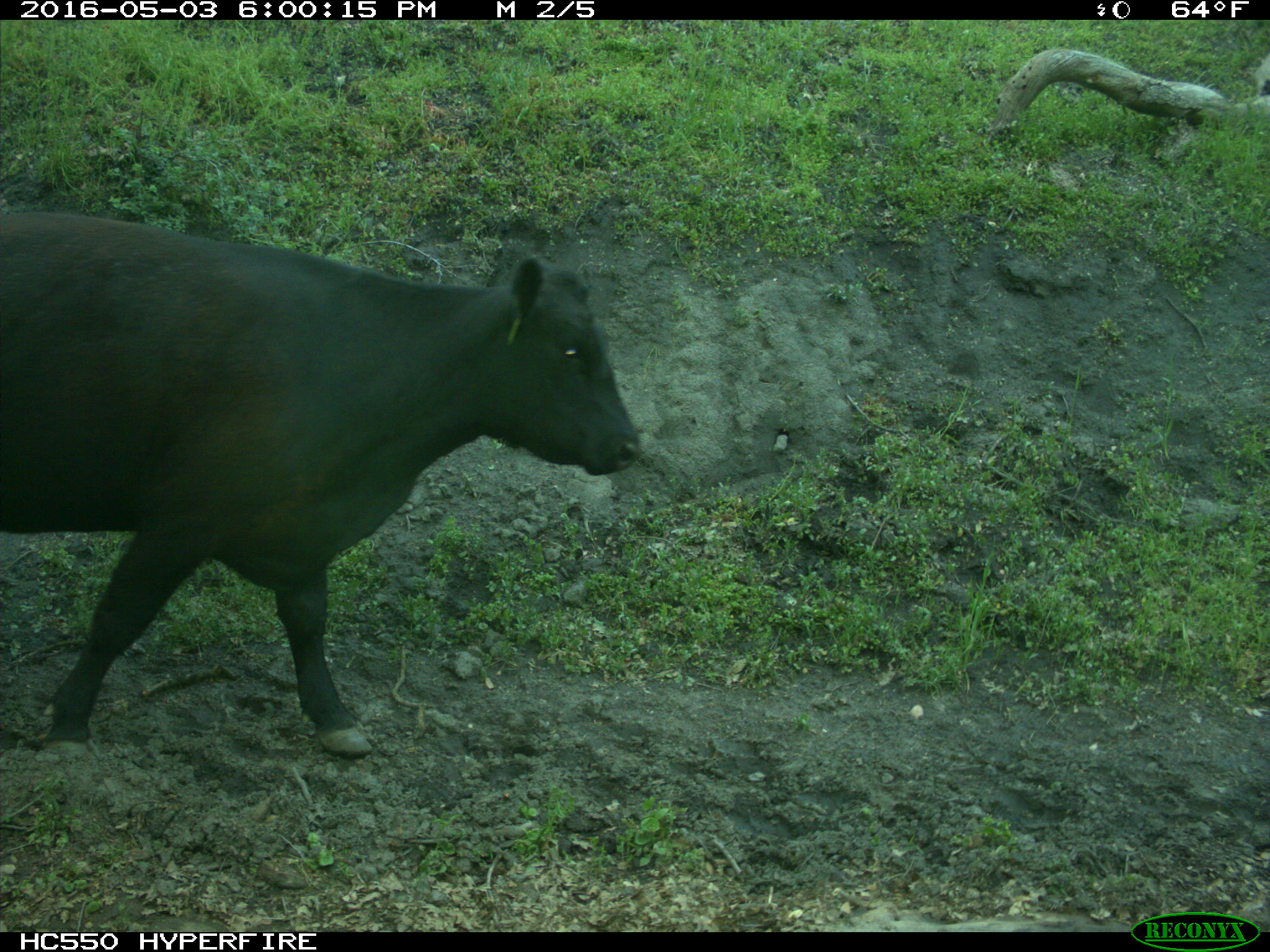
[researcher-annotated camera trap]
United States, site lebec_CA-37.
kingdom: Animalia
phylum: Chordata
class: Mammalia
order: Artiodactyla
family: Bovidae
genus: Bos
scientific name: Bos taurus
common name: domestic cow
Bos taurus (domestic cow).